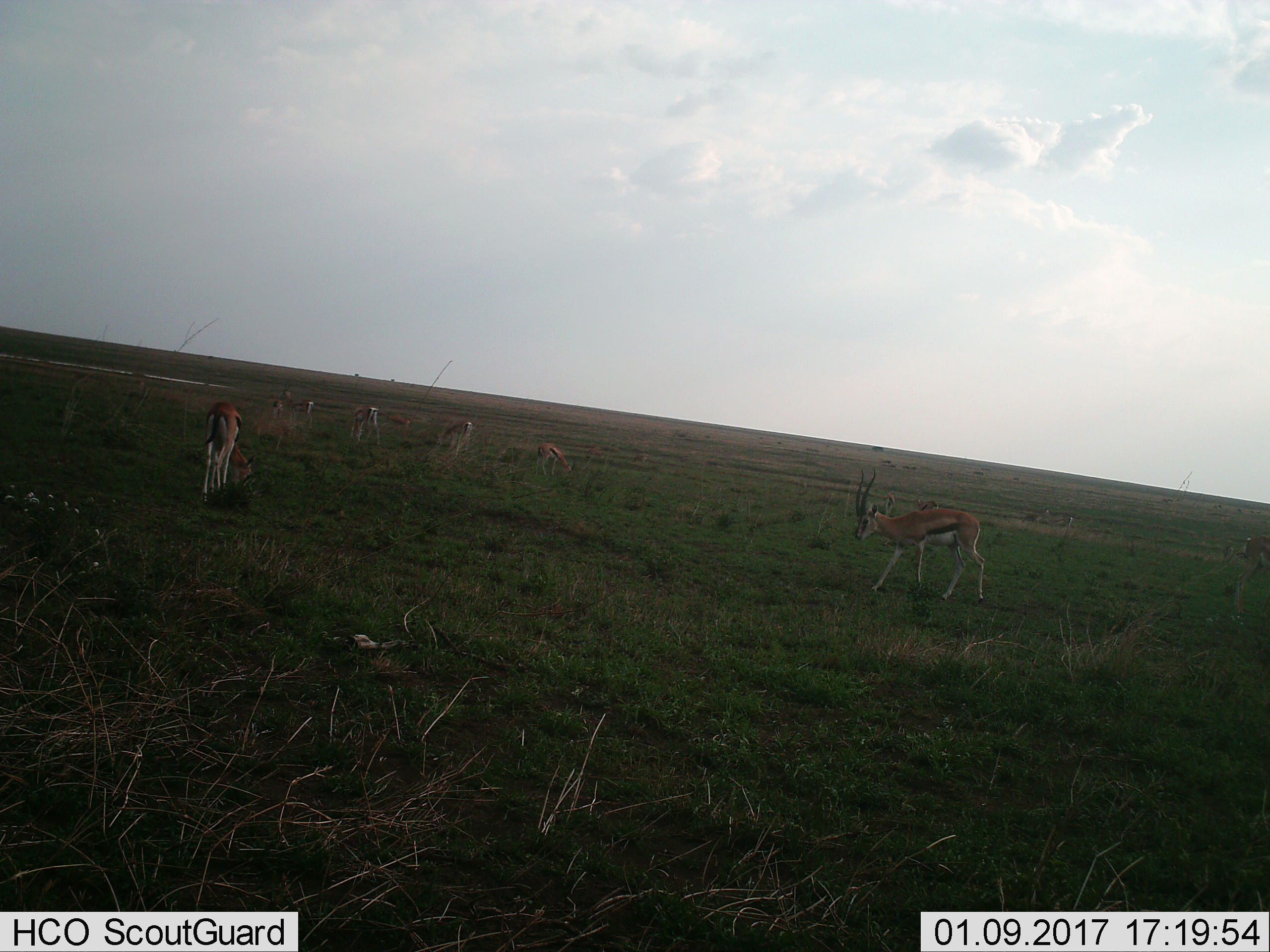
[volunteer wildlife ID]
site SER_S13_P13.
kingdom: Animalia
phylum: Chordata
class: Mammalia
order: Artiodactyla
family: Bovidae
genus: Eudorcas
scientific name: Eudorcas thomsonii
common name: thomson's gazelle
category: gazellethomsons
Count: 10.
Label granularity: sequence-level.